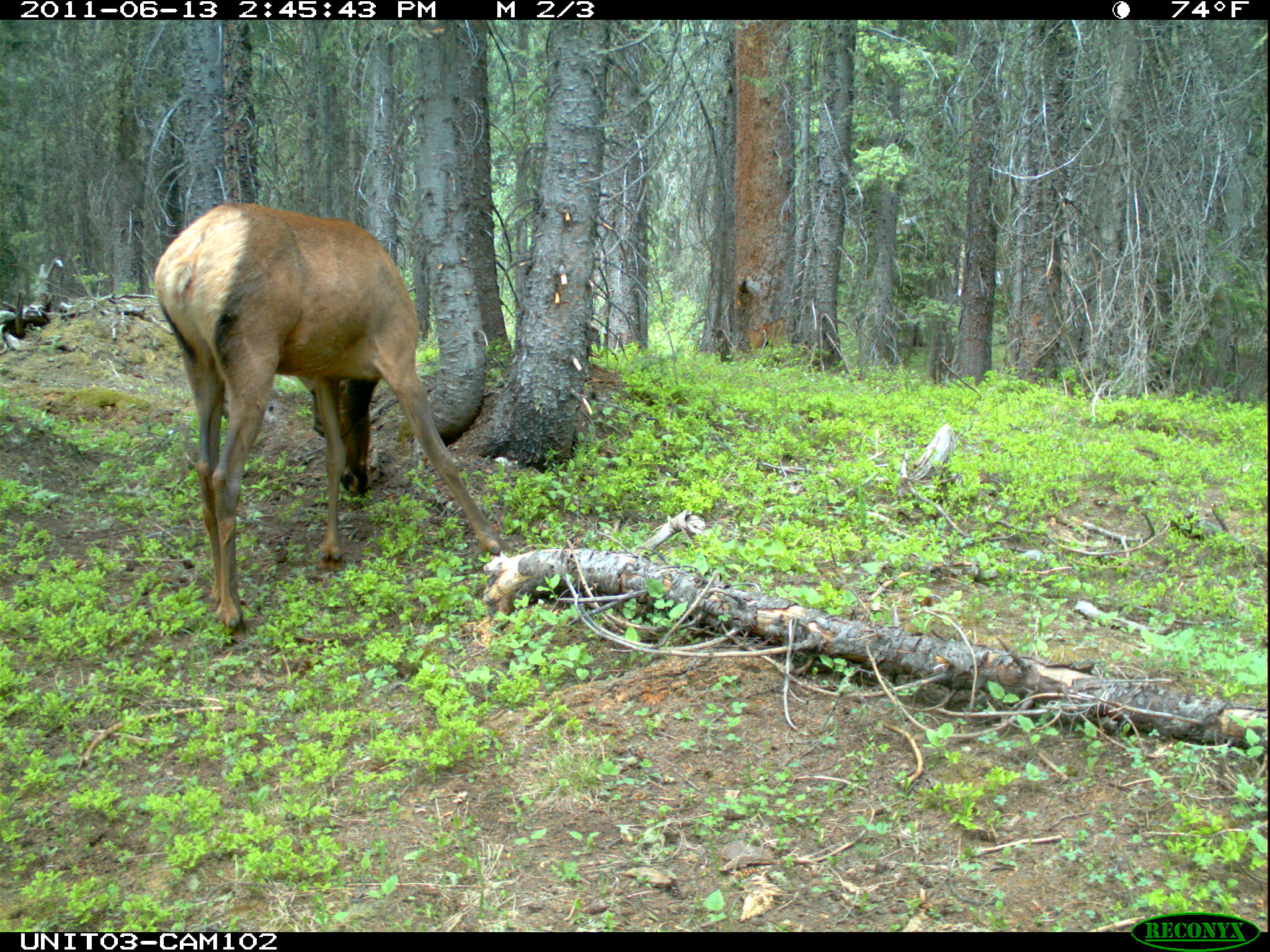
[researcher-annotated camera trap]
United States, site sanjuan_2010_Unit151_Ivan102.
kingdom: Animalia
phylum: Chordata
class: Mammalia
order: Artiodactyla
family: Cervidae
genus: Cervus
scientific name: Cervus elaphus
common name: red deer